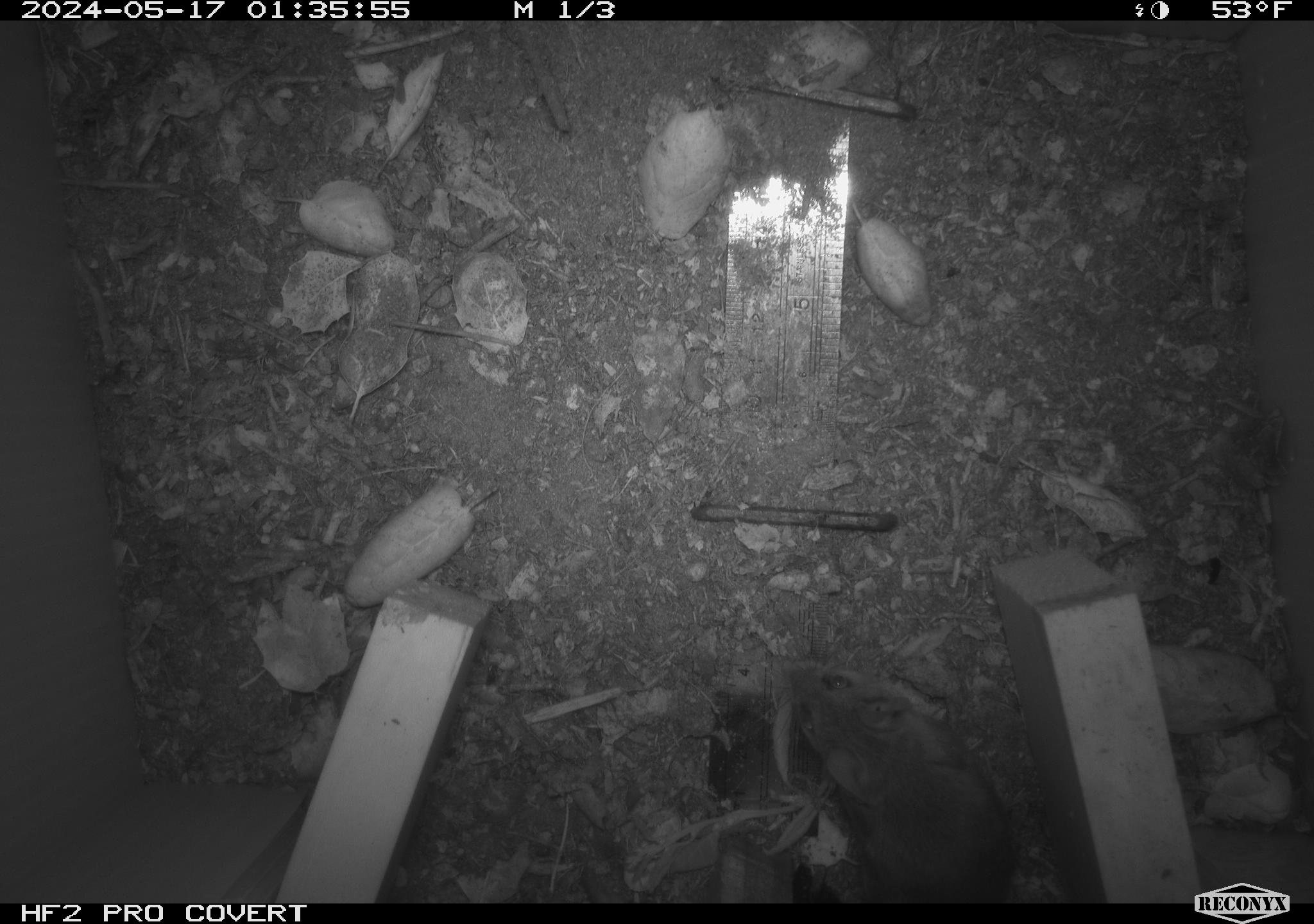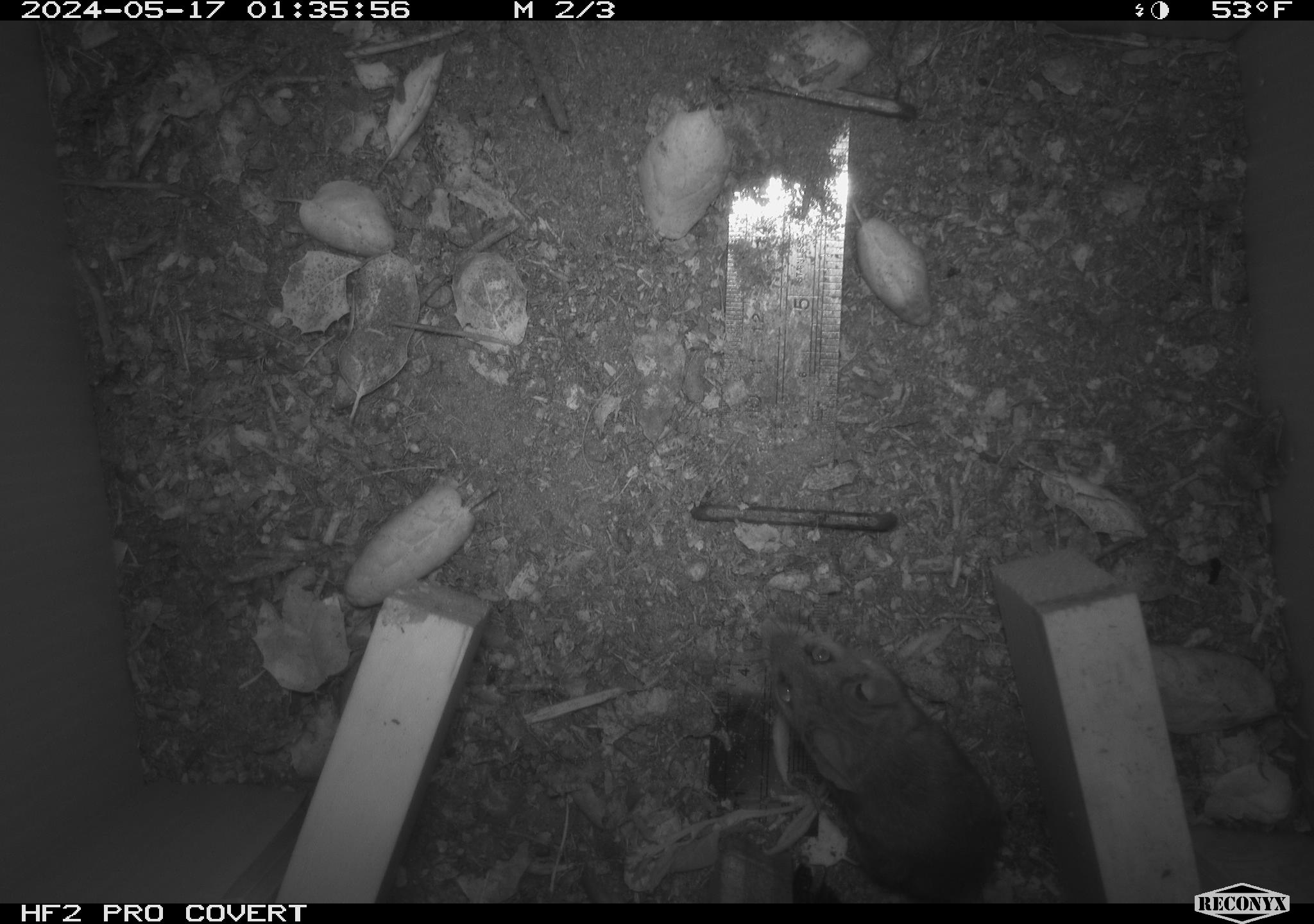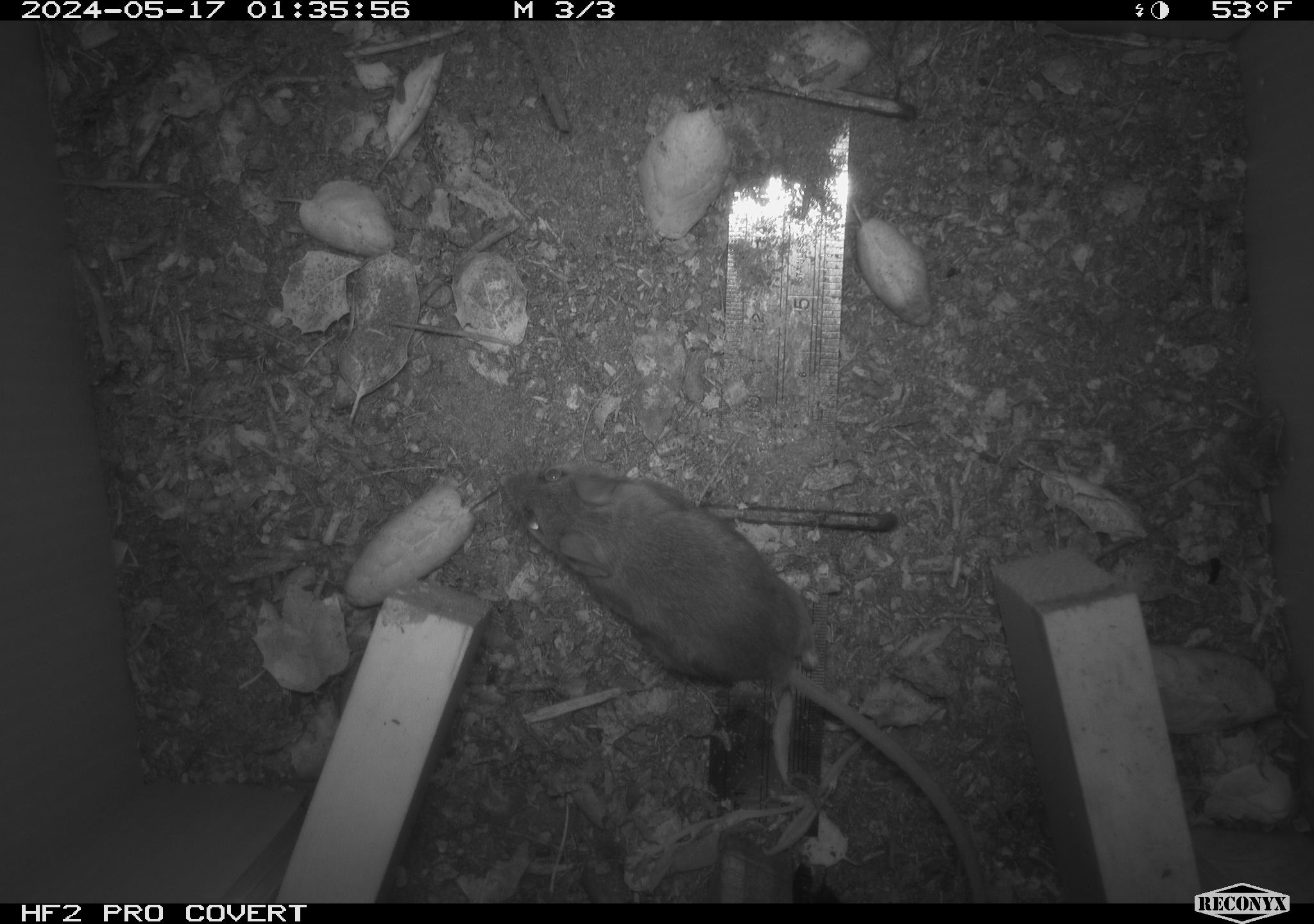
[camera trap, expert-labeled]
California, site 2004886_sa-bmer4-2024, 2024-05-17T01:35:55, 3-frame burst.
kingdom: Animalia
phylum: Chordata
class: Mammalia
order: Rodentia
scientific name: Rodentia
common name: mouse species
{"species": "mouse species (Rodentia)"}